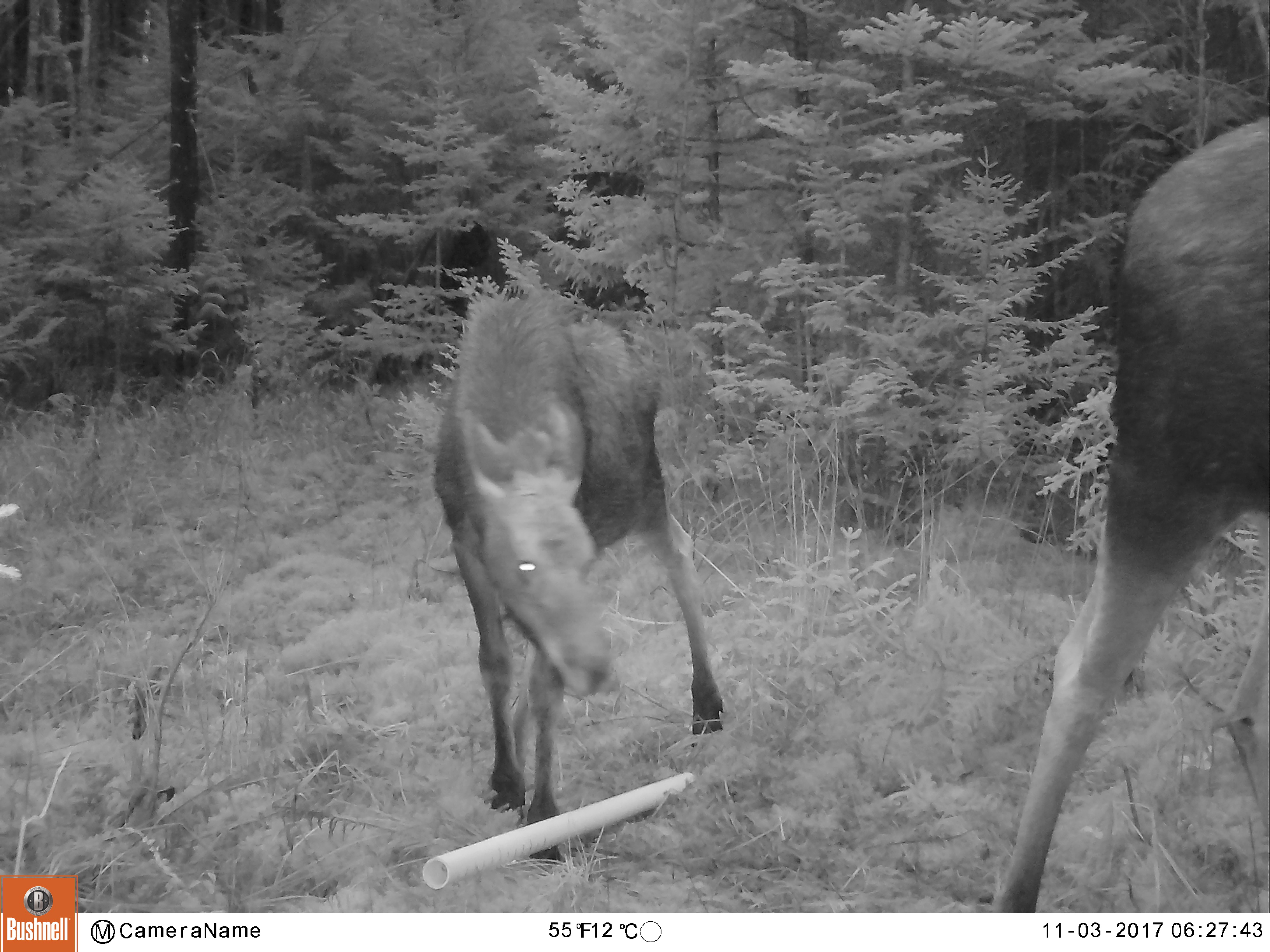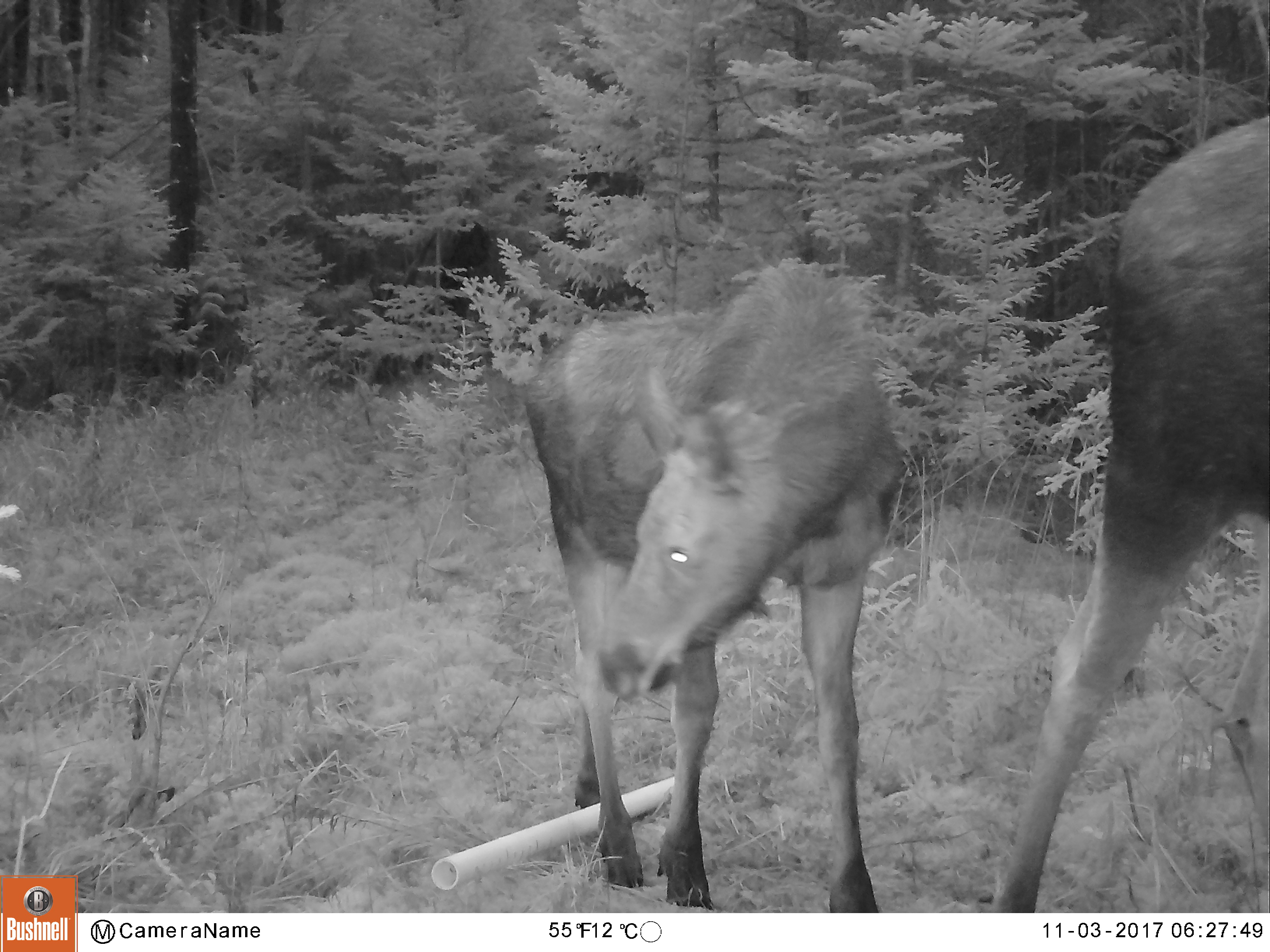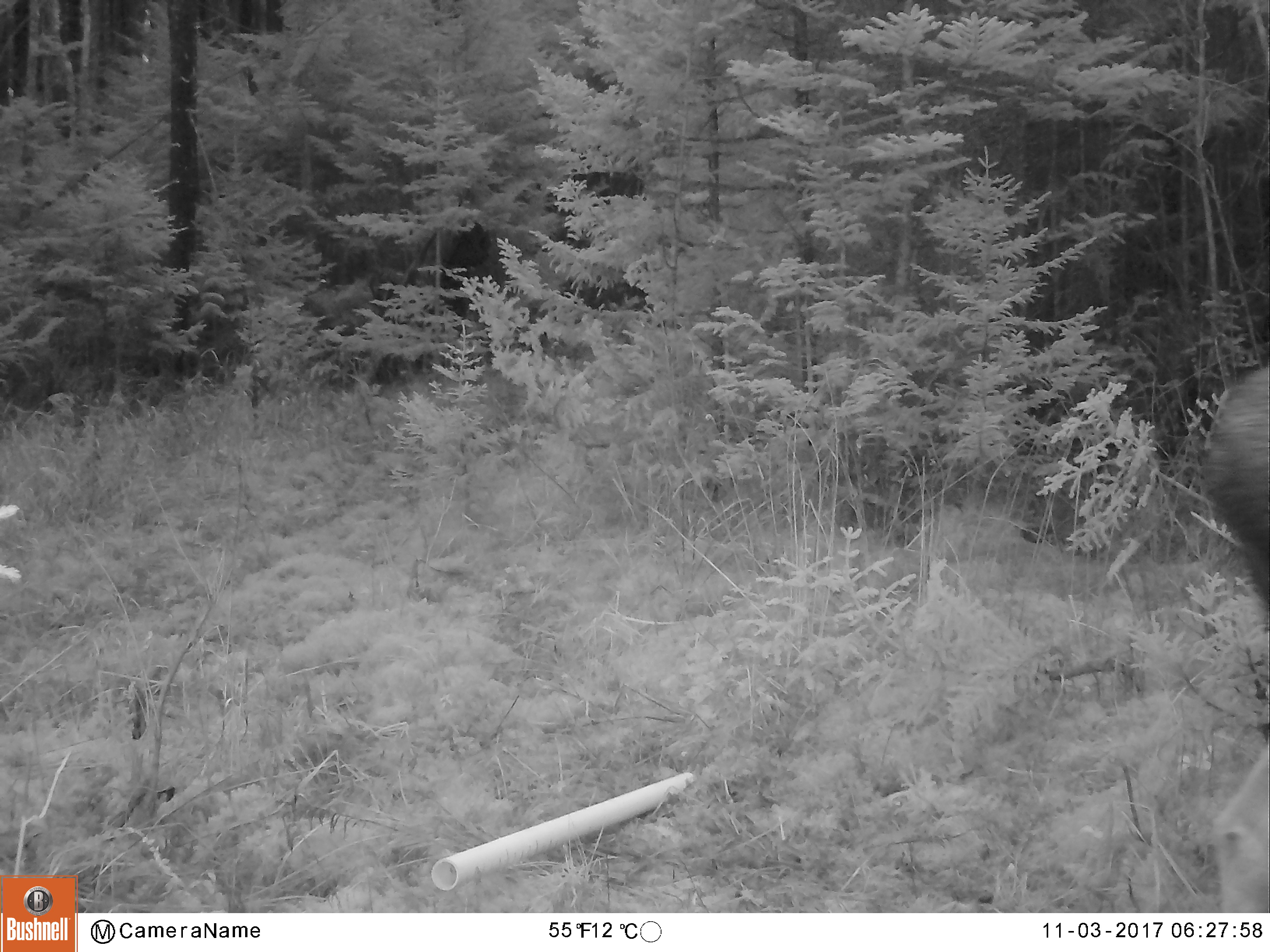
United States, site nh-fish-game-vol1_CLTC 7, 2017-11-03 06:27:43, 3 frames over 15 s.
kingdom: Animalia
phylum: Chordata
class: Mammalia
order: Artiodactyla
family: Cervidae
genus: Alces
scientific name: Alces alces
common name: moose